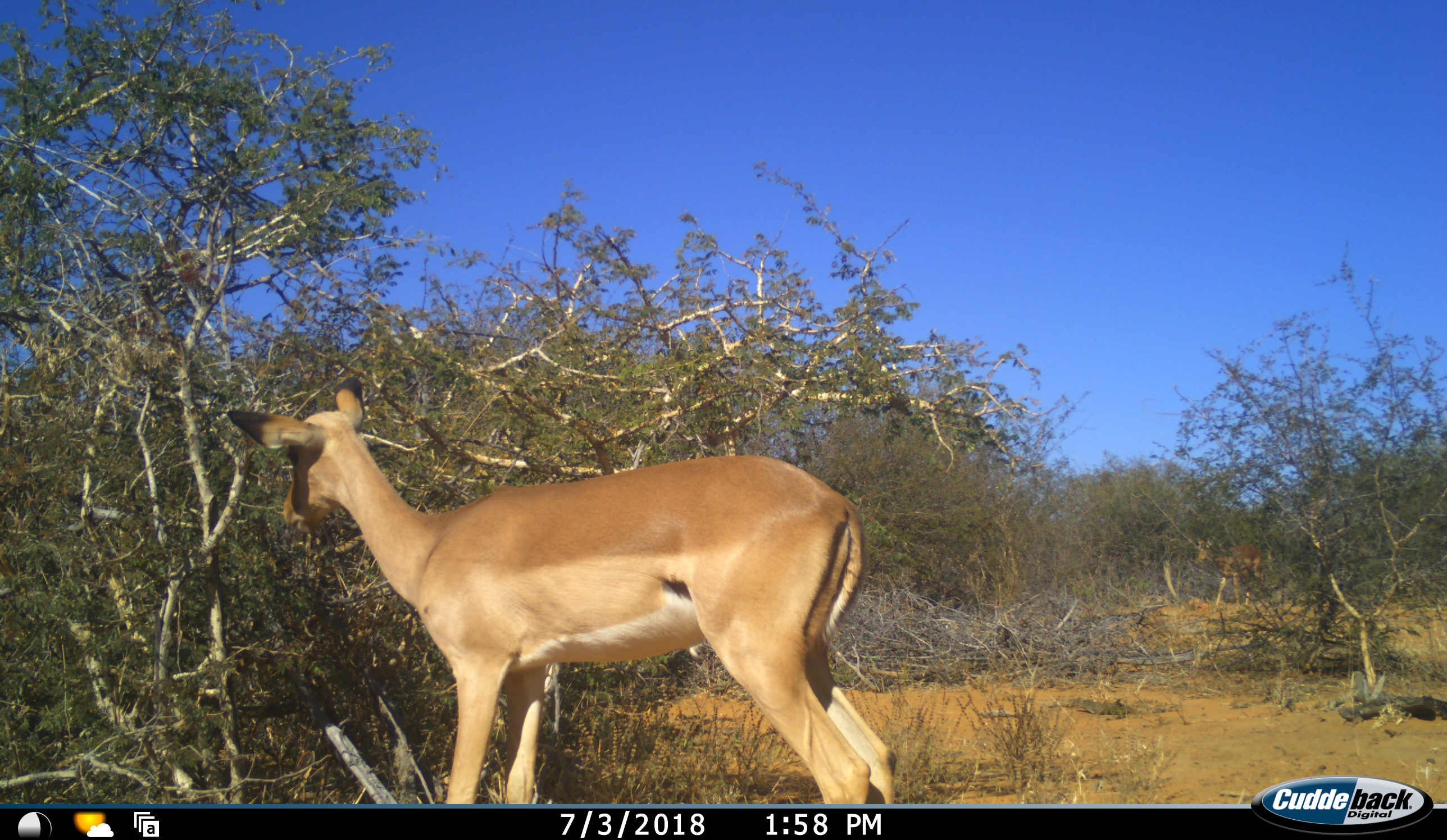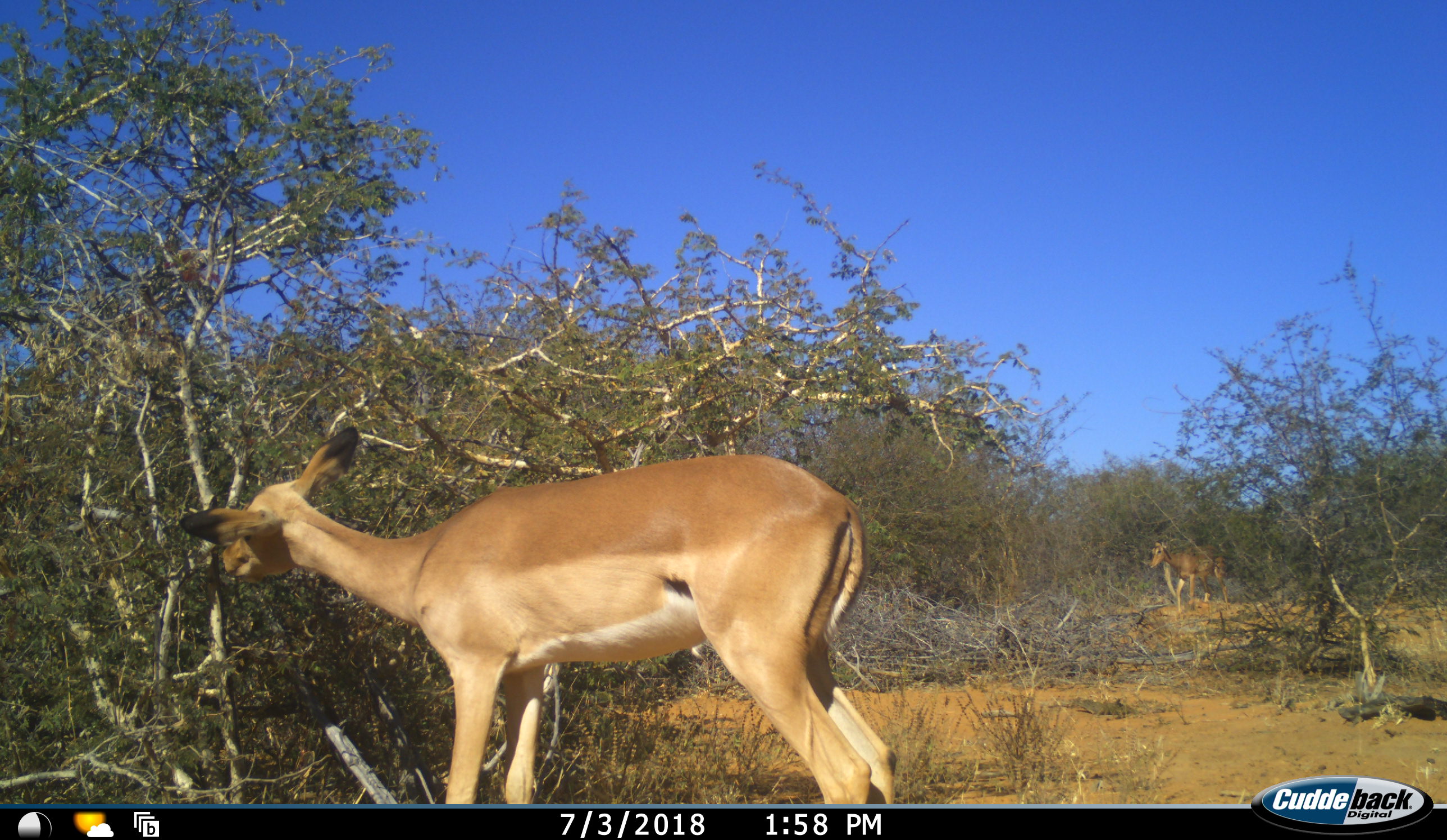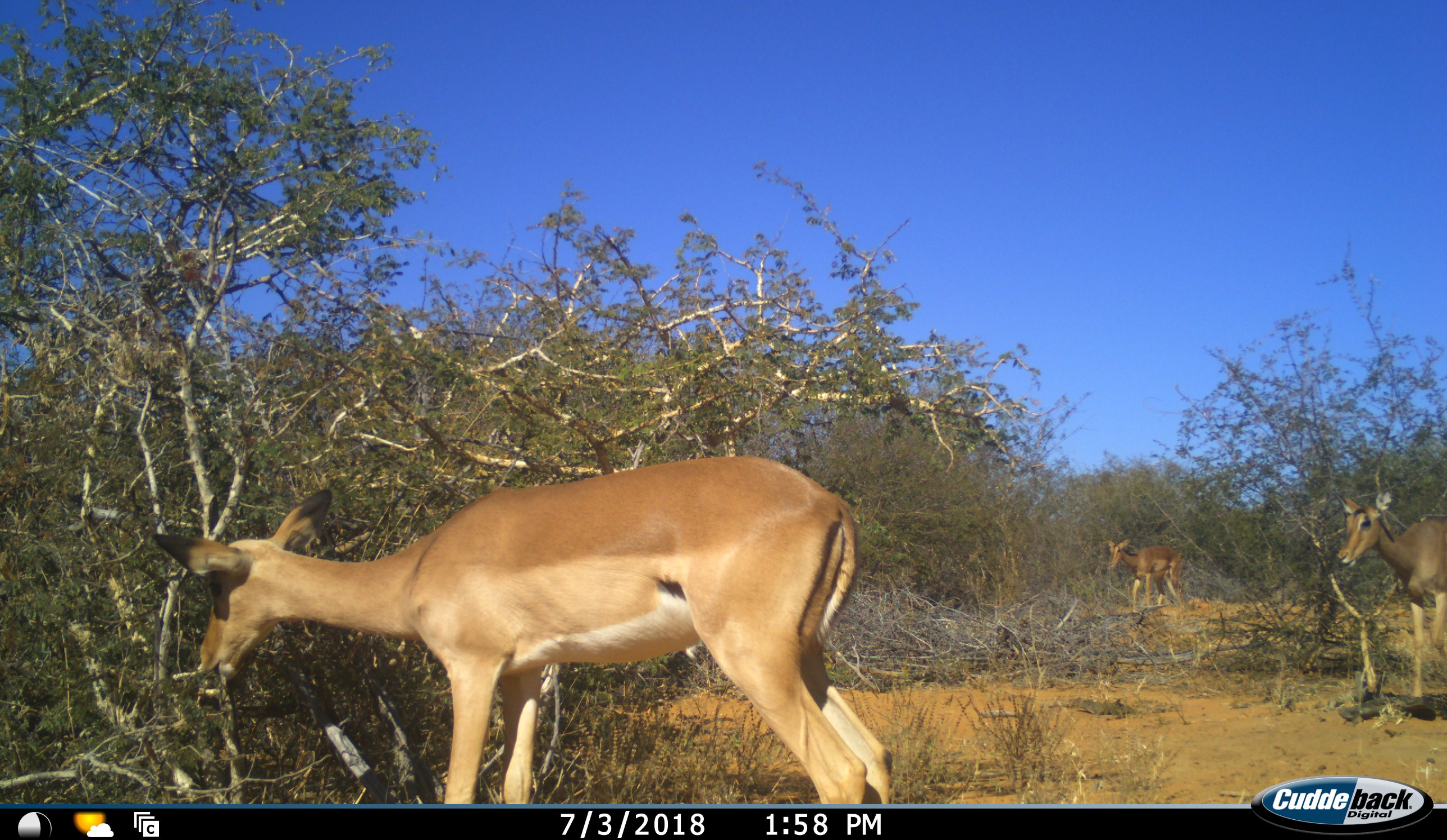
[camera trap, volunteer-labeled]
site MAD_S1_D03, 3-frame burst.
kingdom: Animalia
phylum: Chordata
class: Mammalia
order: Artiodactyla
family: Bovidae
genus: Aepyceros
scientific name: Aepyceros melampus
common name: impala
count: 3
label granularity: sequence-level